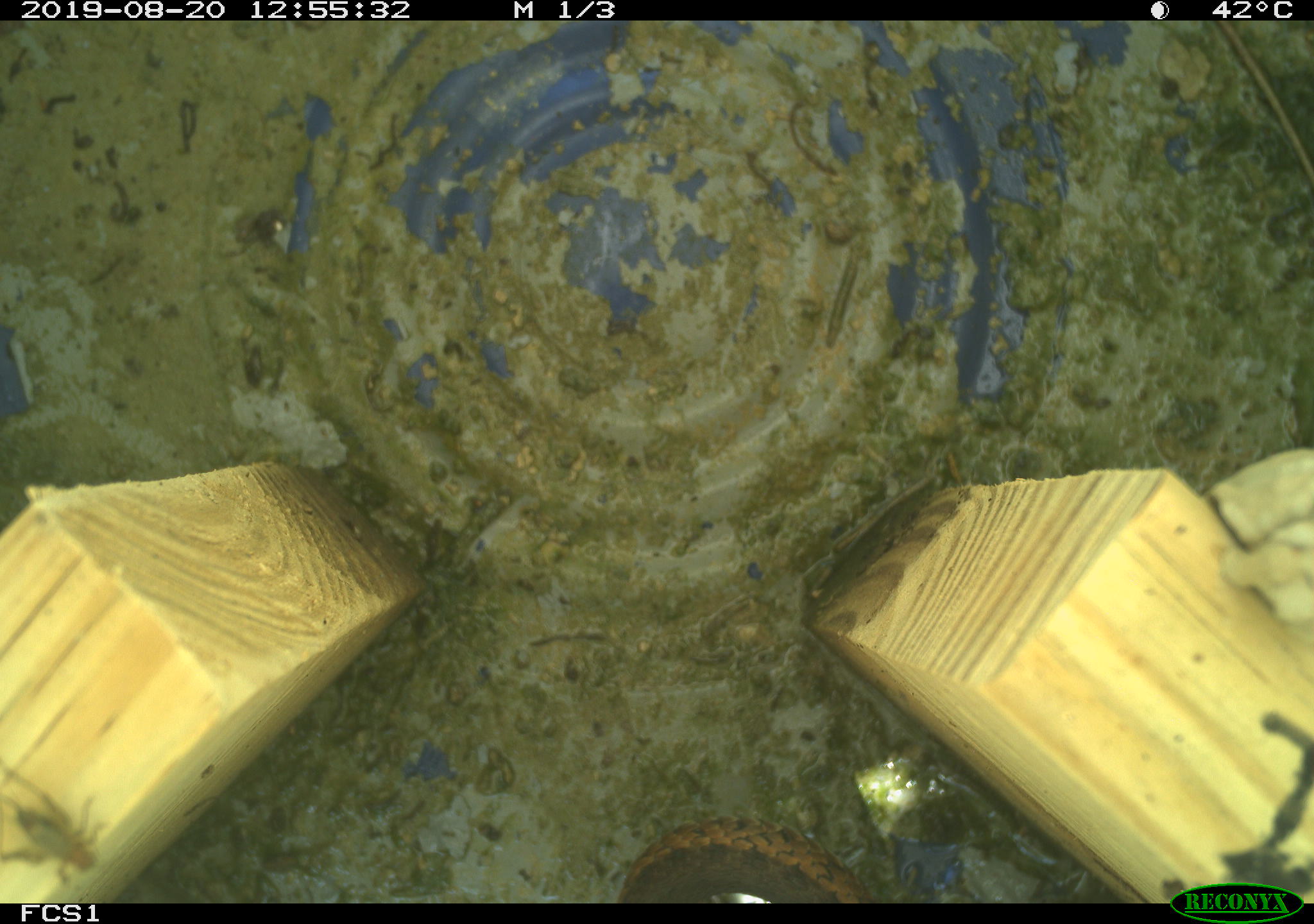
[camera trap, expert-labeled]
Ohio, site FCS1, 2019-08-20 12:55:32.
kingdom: Animalia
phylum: Chordata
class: Reptilia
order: Squamata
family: Colubridae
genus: Thamnophis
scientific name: Thamnophis sirtalis sirtalis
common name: eastern gartersnake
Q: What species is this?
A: Eastern gartersnake (Thamnophis sirtalis sirtalis).